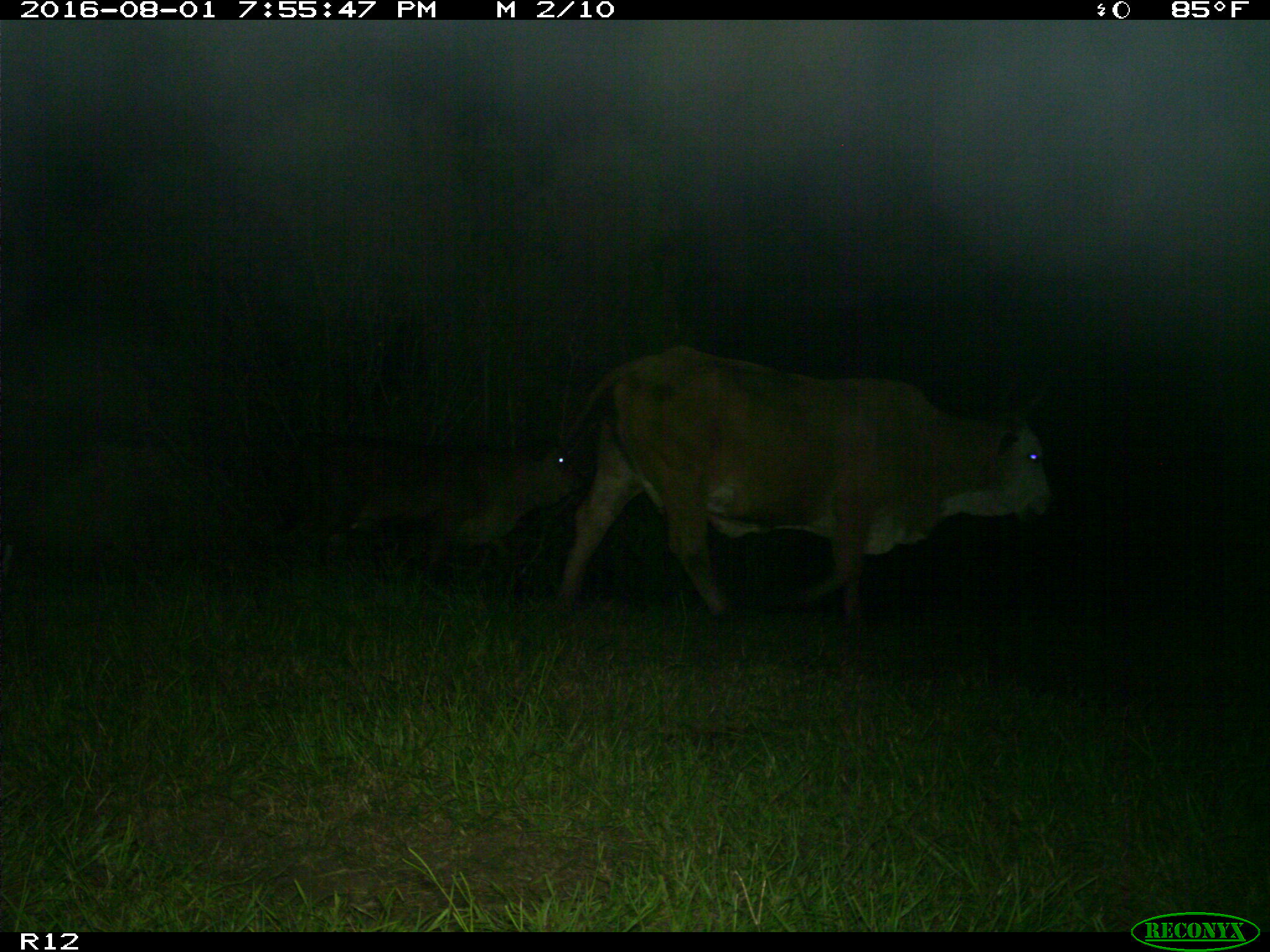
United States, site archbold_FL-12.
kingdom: Animalia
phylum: Chordata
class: Mammalia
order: Artiodactyla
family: Bovidae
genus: Bos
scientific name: Bos taurus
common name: domestic cow